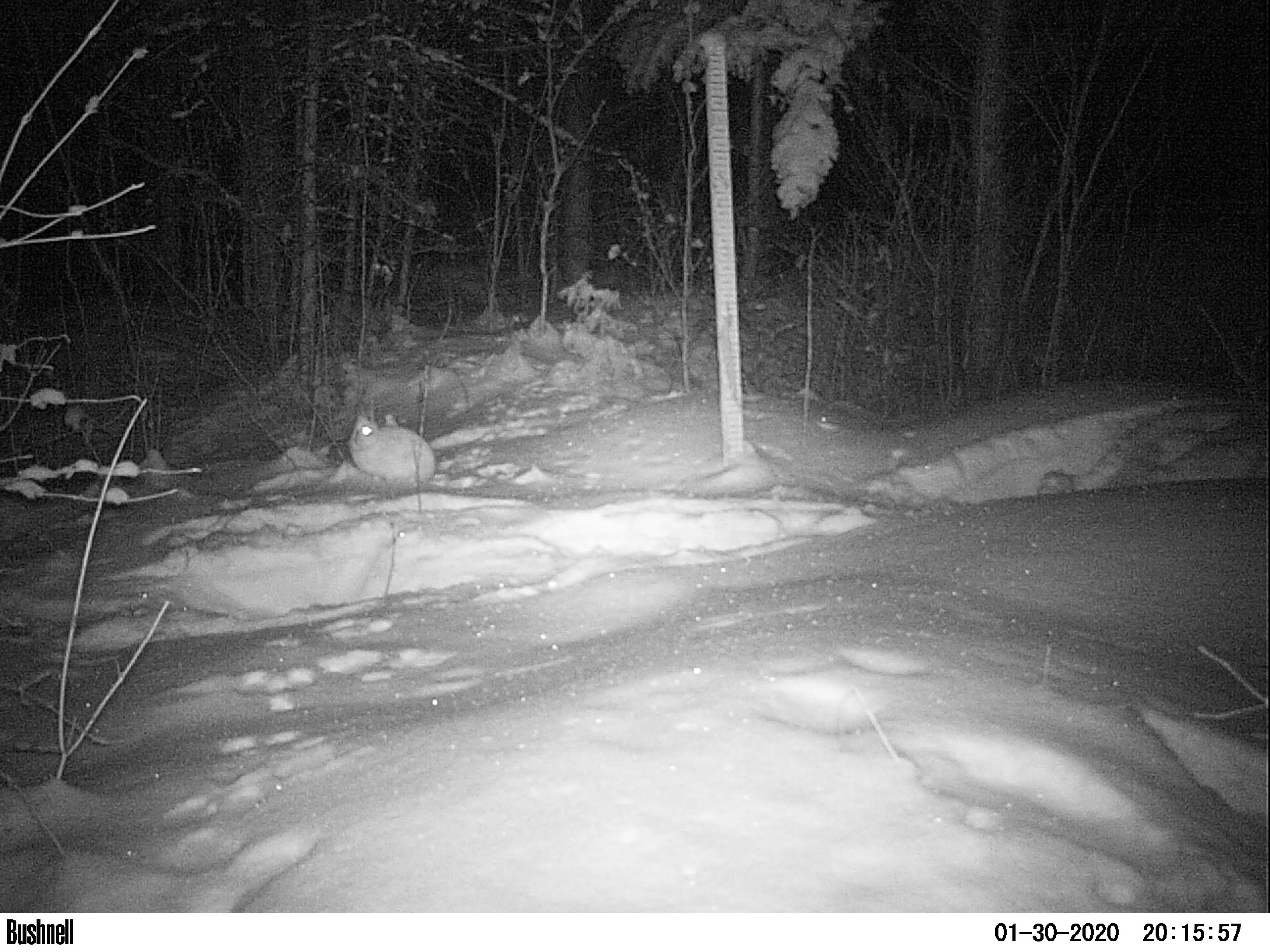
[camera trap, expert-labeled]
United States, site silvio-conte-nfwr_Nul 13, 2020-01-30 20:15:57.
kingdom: Animalia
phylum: Chordata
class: Mammalia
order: Lagomorpha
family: Leporidae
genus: Lepus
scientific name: Lepus americanus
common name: snowshoe hare